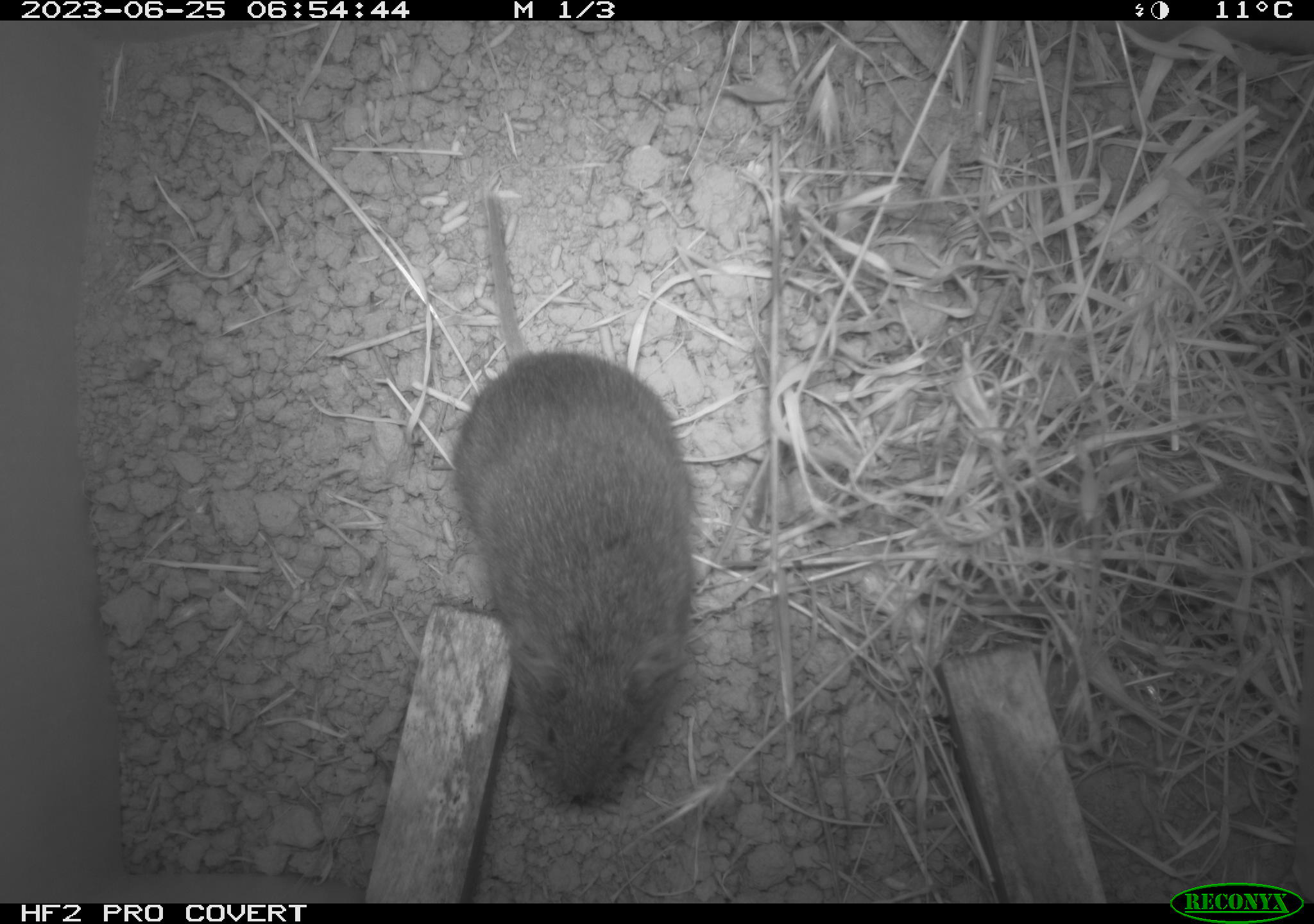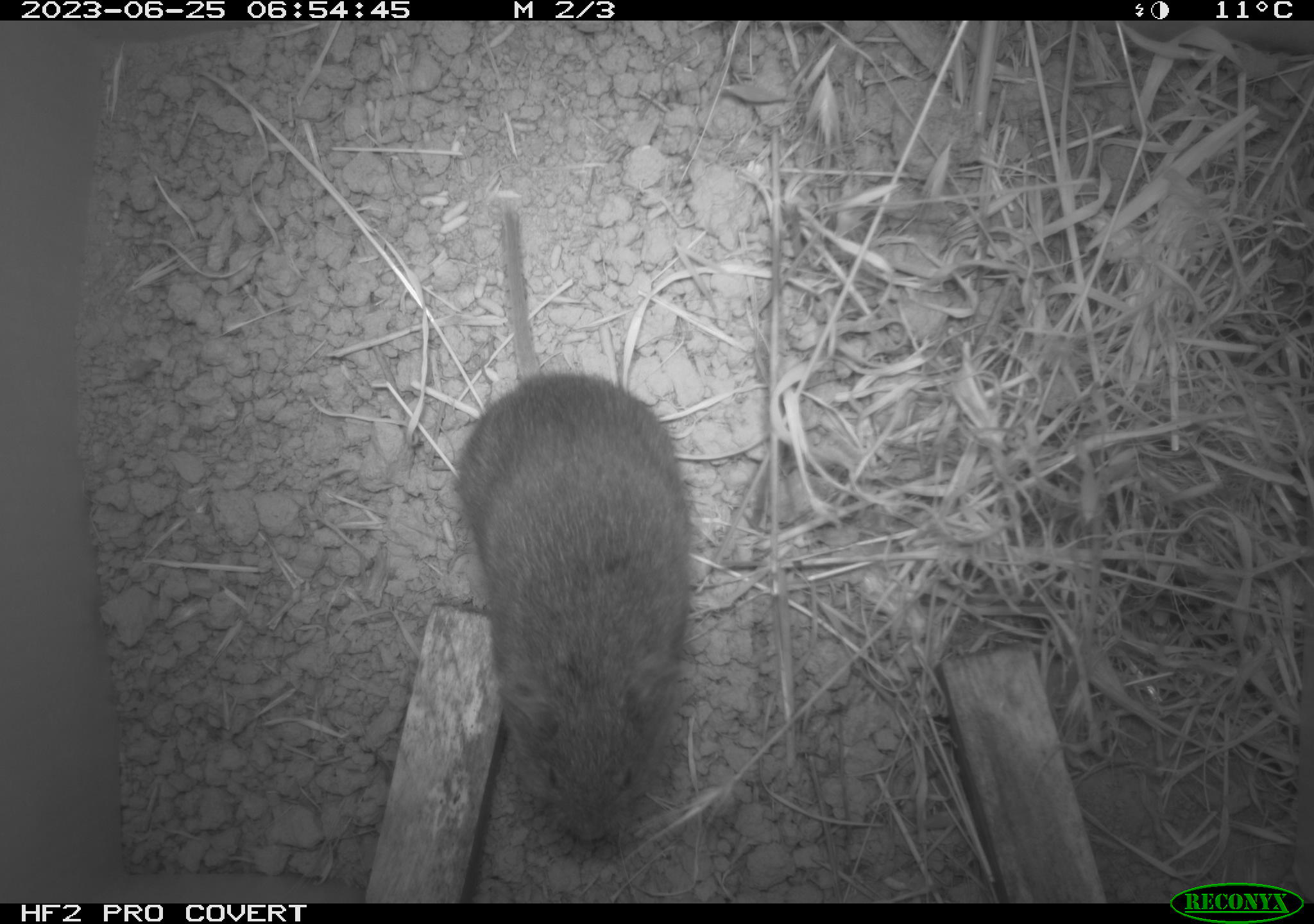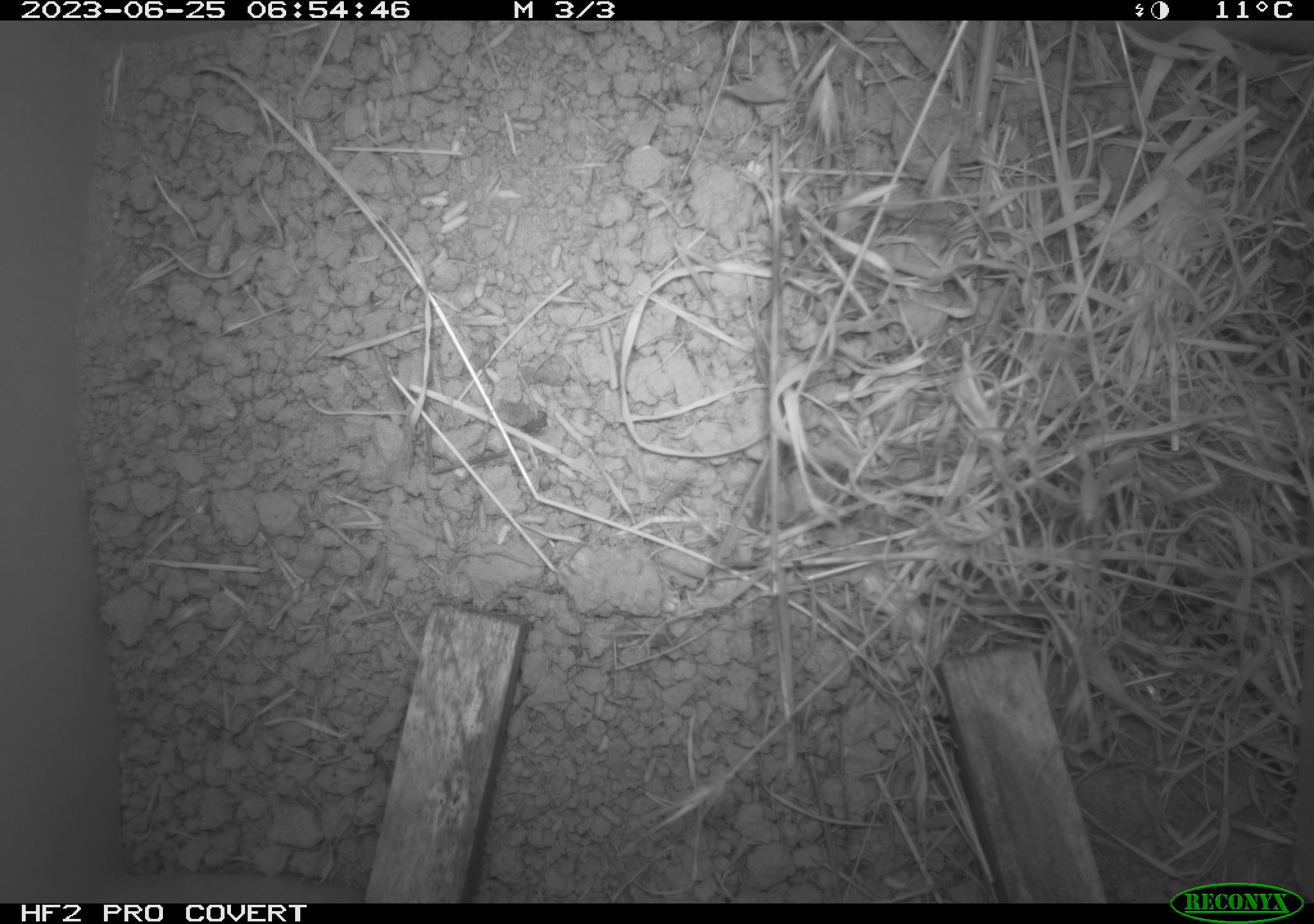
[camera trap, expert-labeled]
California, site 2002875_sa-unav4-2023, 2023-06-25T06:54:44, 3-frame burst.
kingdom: Animalia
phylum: Chordata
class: Mammalia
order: Rodentia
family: Cricetidae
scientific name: Arvicolinae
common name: voles, lemmings, and muskrats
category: arvicolinae subfamily